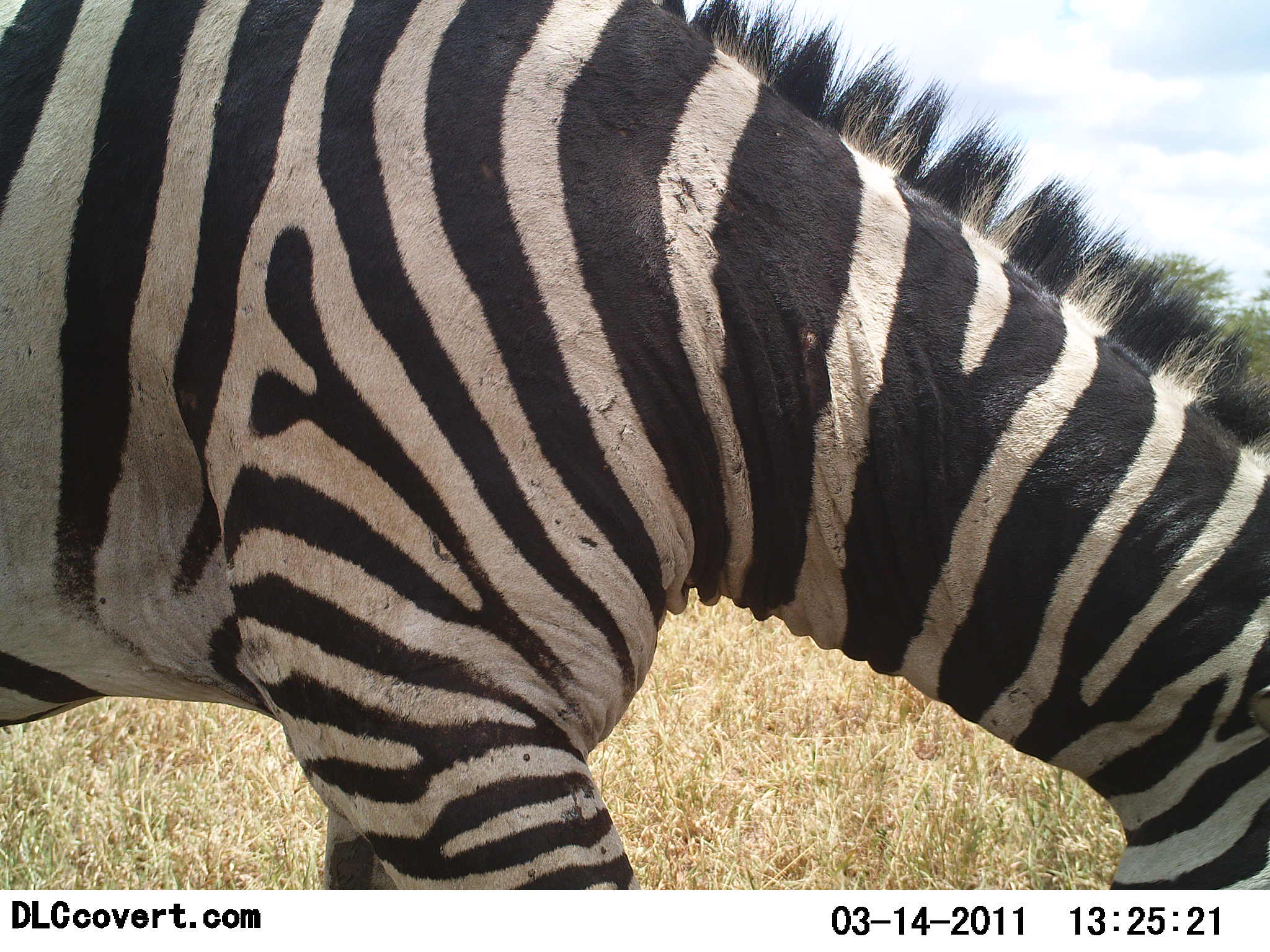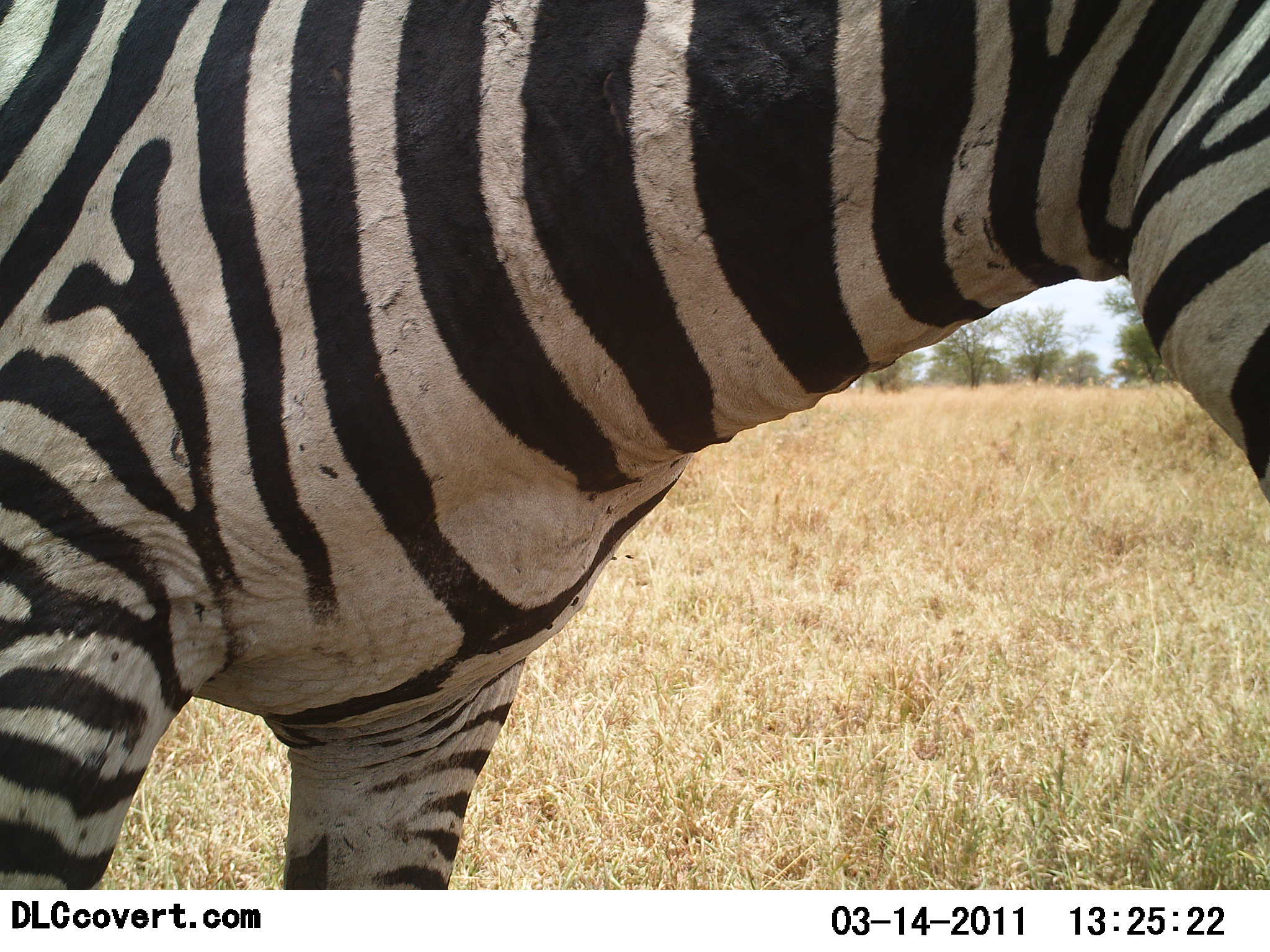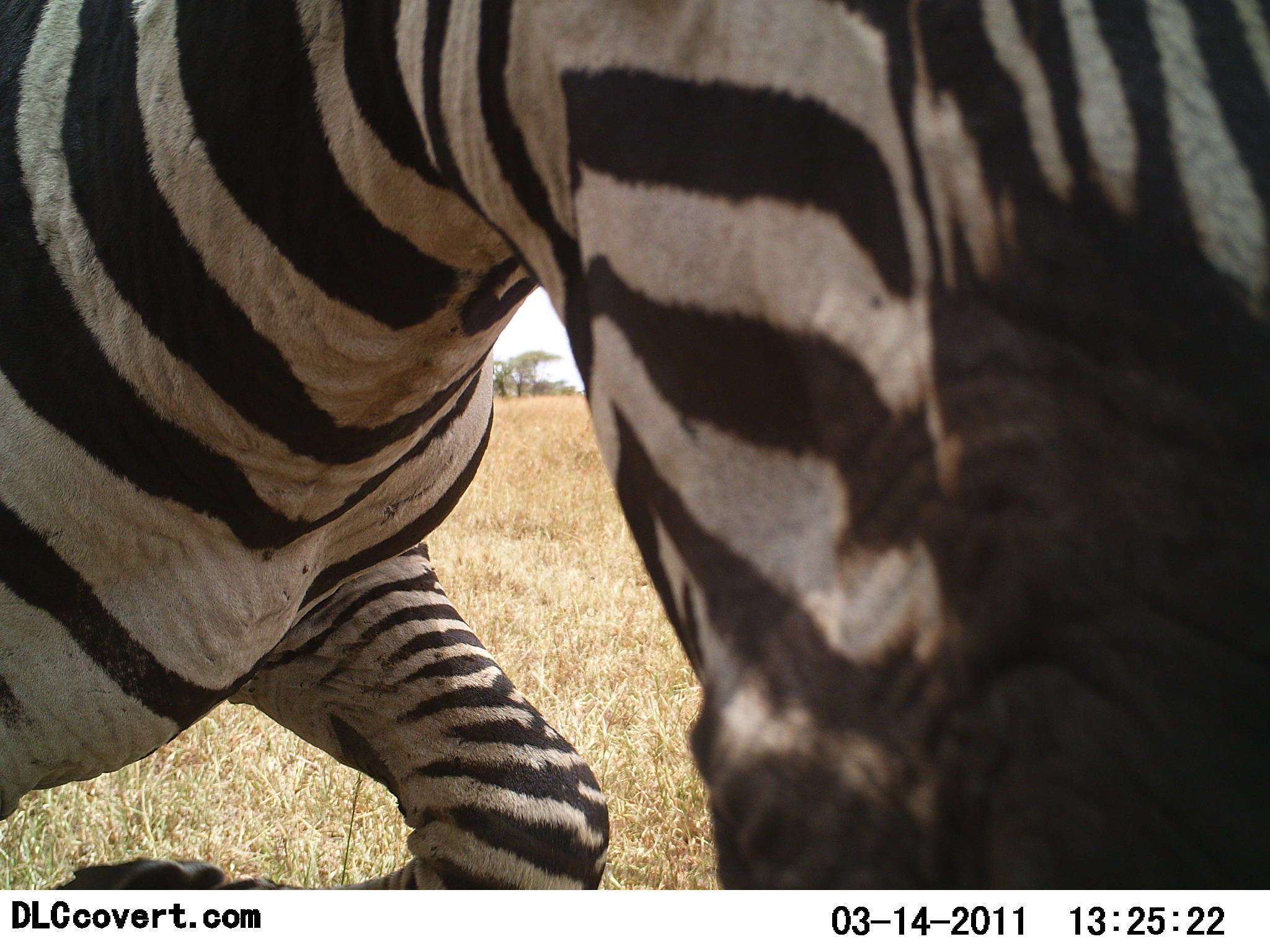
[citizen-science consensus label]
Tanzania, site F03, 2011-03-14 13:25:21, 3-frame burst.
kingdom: Animalia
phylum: Chordata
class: Mammalia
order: Perissodactyla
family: Equidae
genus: Equus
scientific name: Equus quagga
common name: plains zebra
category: zebra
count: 1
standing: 45%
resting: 0%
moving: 36%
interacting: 18%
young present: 0%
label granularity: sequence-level